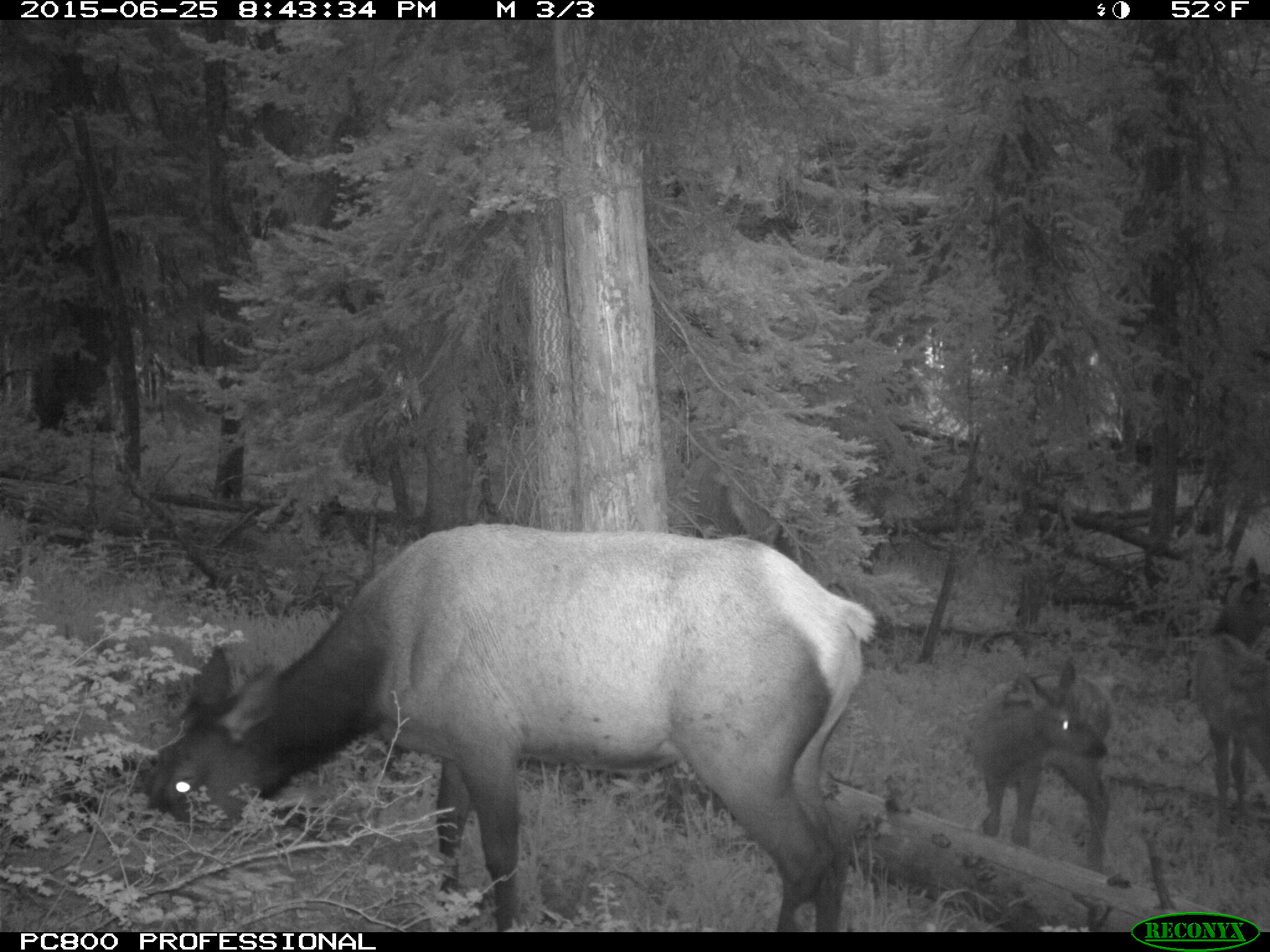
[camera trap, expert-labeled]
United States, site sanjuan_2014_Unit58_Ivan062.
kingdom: Animalia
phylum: Chordata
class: Mammalia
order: Artiodactyla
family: Cervidae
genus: Cervus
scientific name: Cervus elaphus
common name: red deer